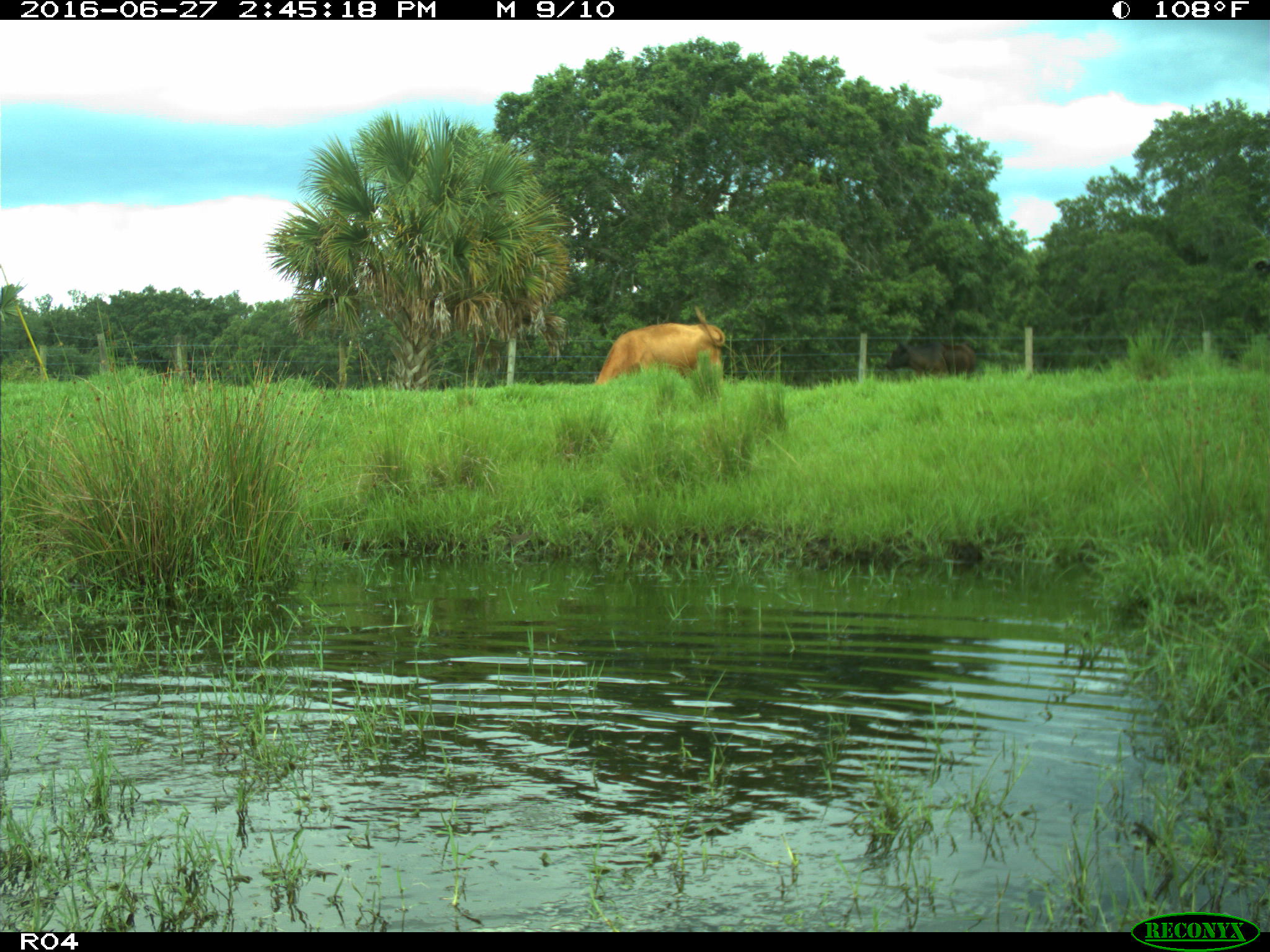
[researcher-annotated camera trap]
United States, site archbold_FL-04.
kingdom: Animalia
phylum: Chordata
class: Mammalia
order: Artiodactyla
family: Bovidae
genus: Bos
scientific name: Bos taurus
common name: domestic cow